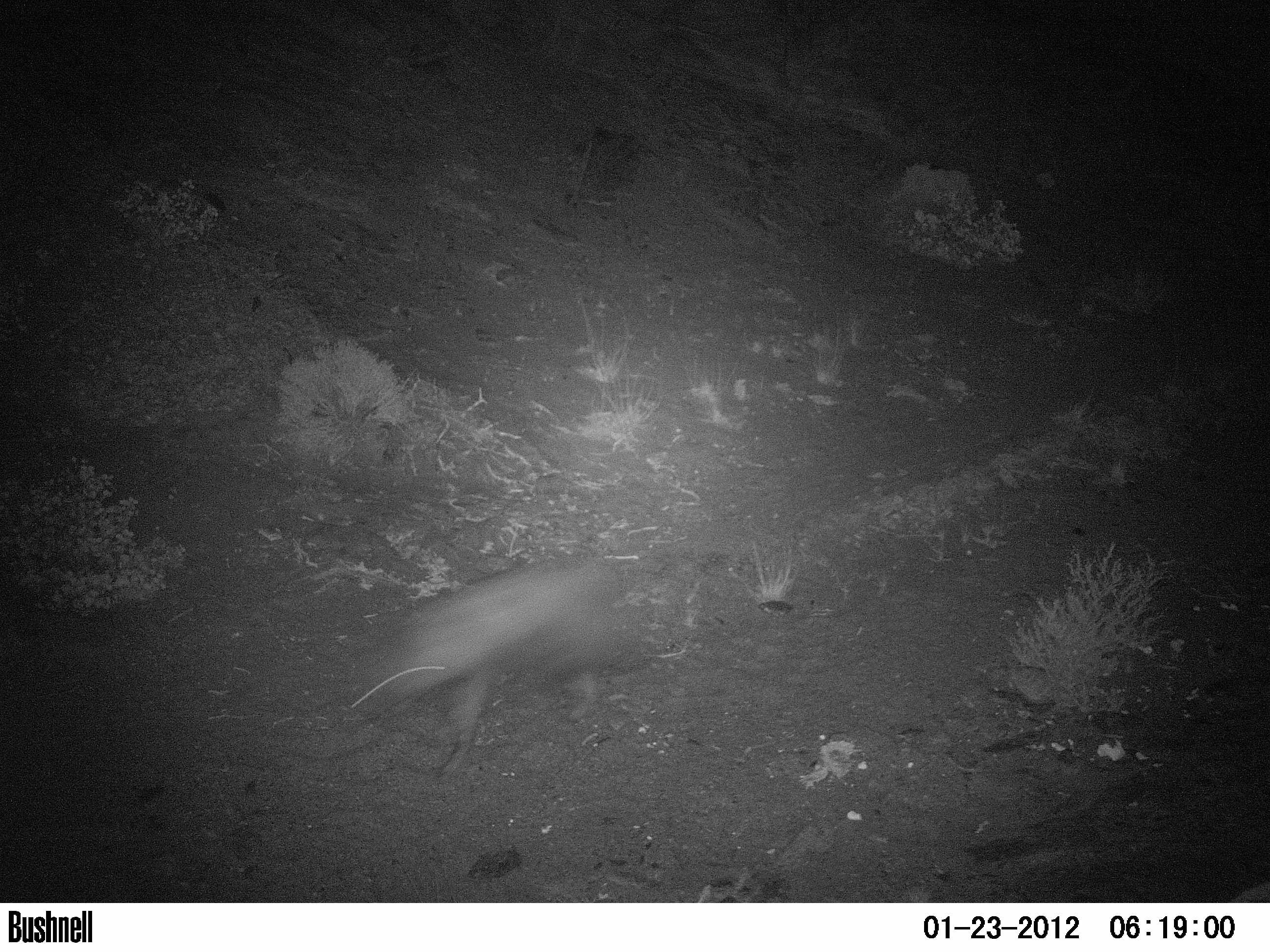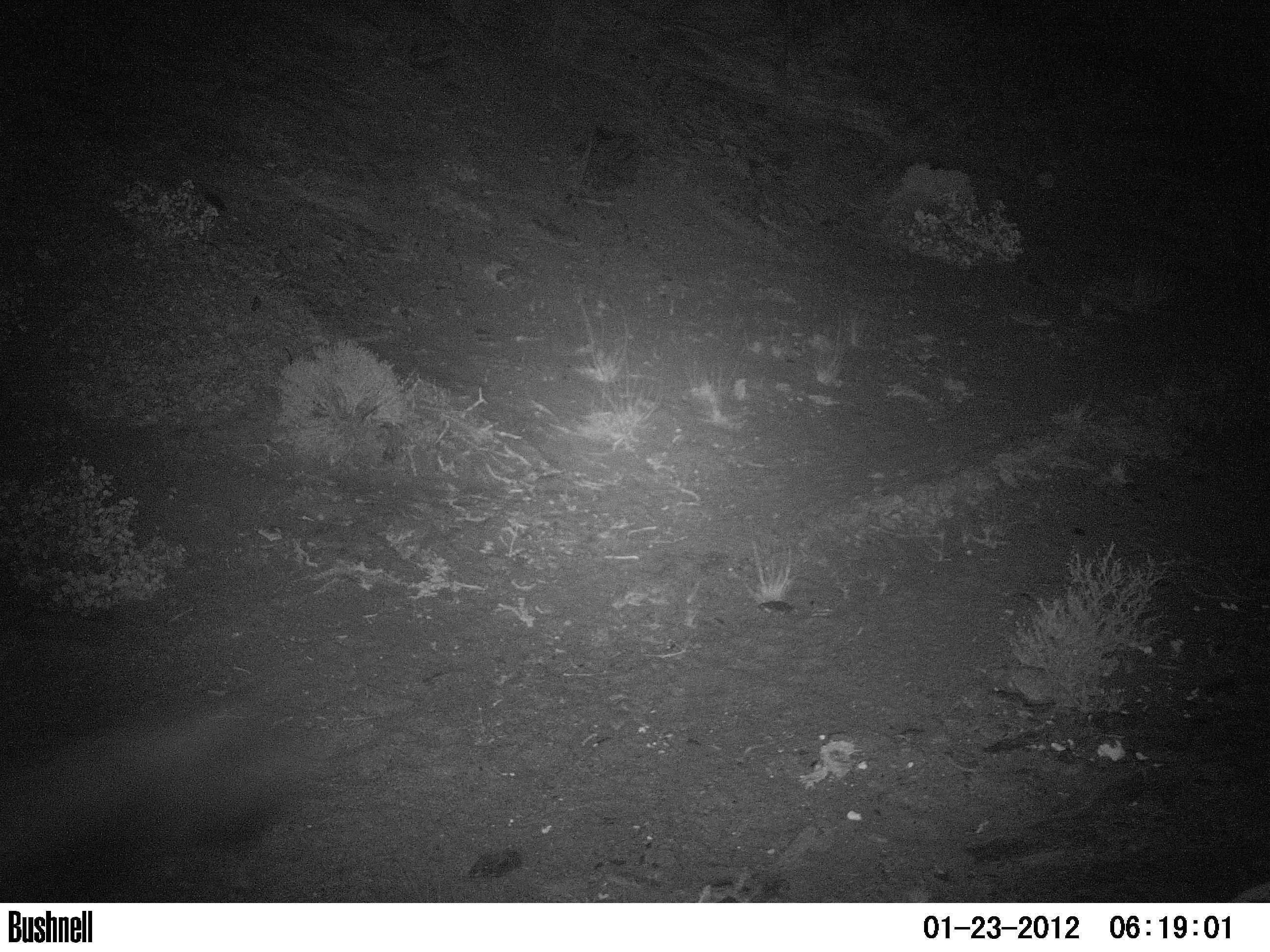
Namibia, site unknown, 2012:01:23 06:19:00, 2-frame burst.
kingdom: Animalia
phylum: Chordata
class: Mammalia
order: Carnivora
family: Hyaenidae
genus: Parahyaena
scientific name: Parahyaena brunnea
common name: brown hyena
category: hyaena brunnea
Hyaena brunnea (brown hyena) (Parahyaena brunnea).